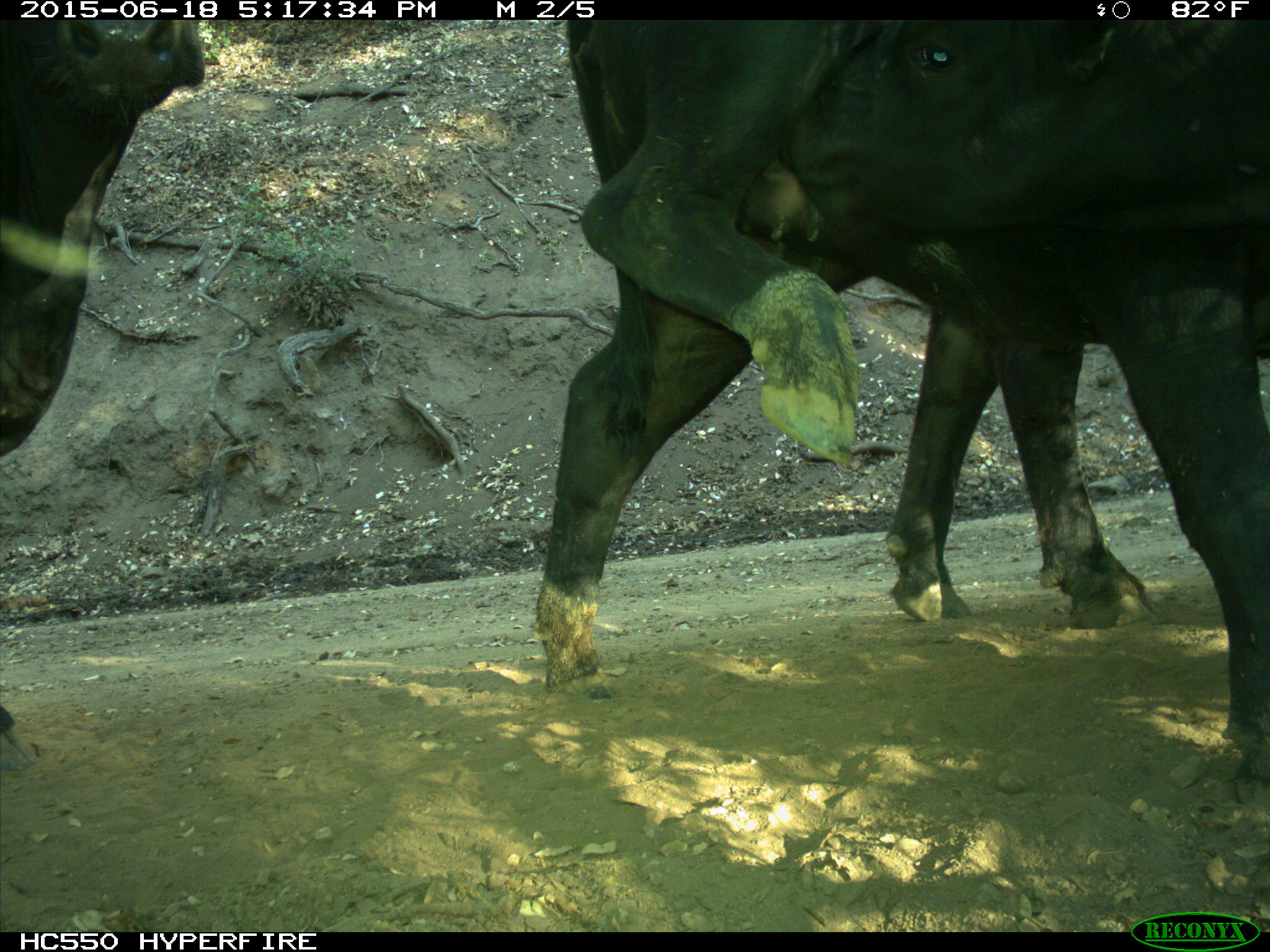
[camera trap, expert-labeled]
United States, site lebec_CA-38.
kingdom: Animalia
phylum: Chordata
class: Mammalia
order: Artiodactyla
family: Bovidae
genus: Bos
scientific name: Bos taurus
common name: domestic cow